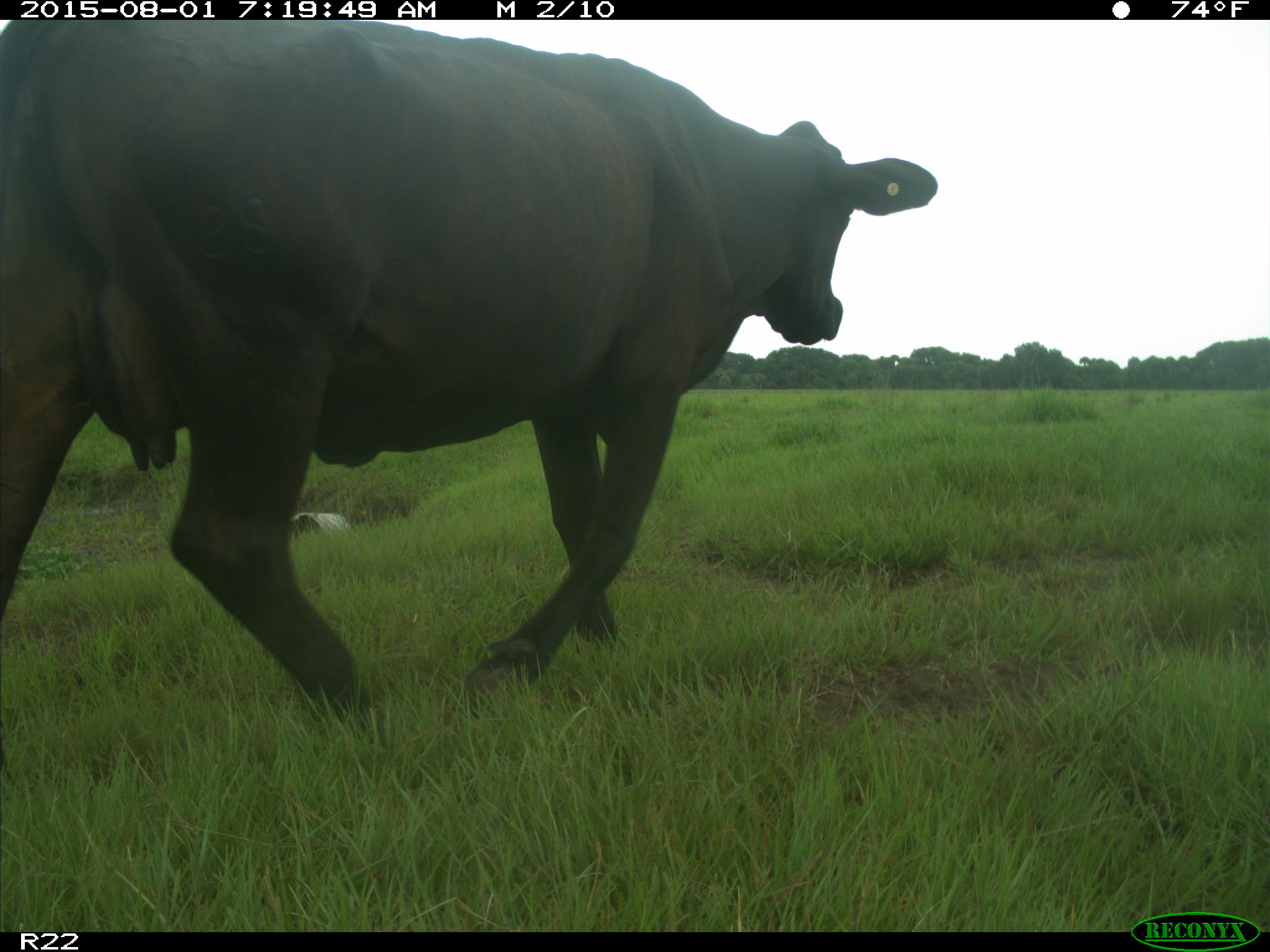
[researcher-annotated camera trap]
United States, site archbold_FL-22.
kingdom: Animalia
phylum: Chordata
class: Mammalia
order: Artiodactyla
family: Bovidae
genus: Bos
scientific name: Bos taurus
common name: domestic cow